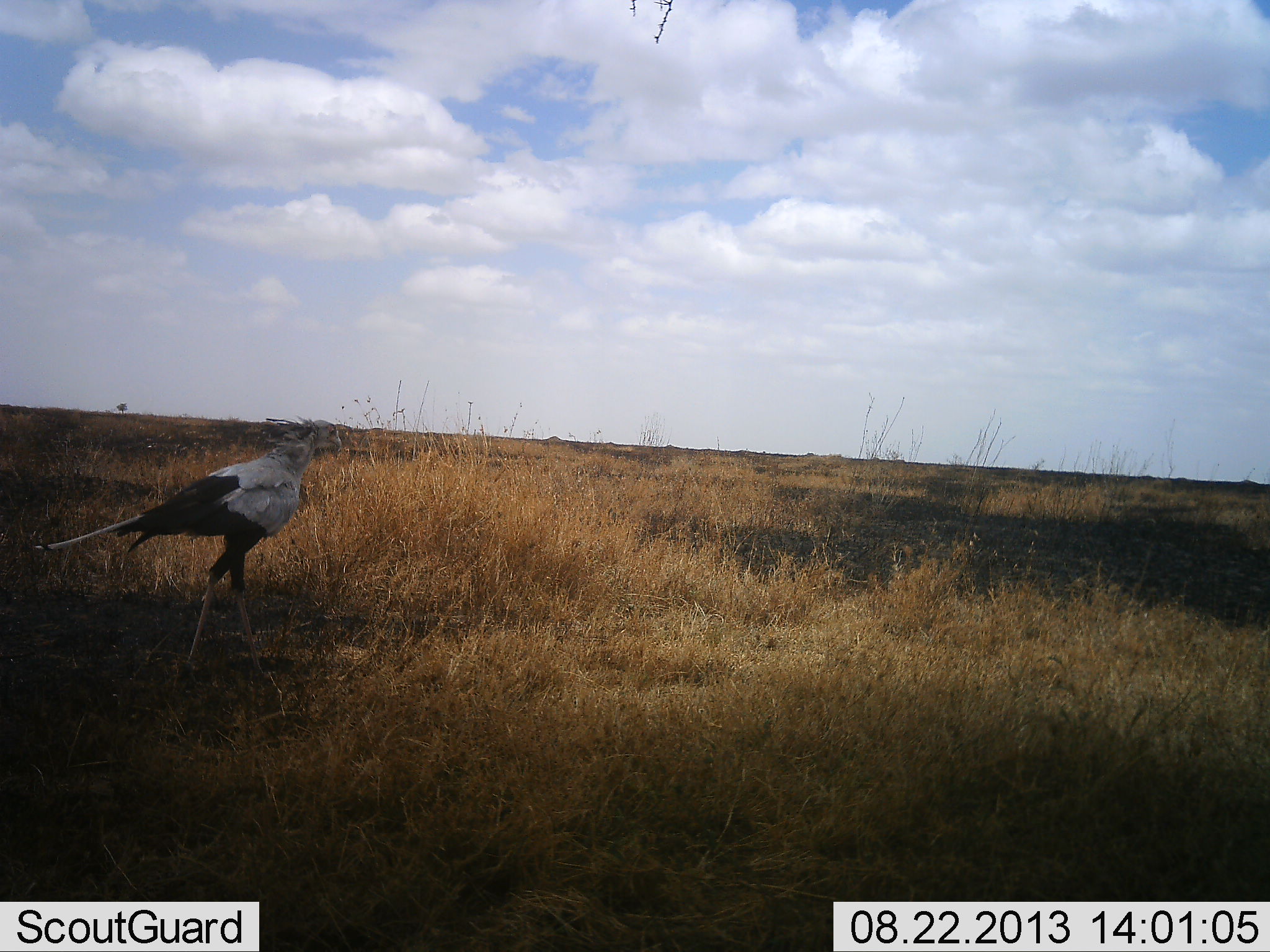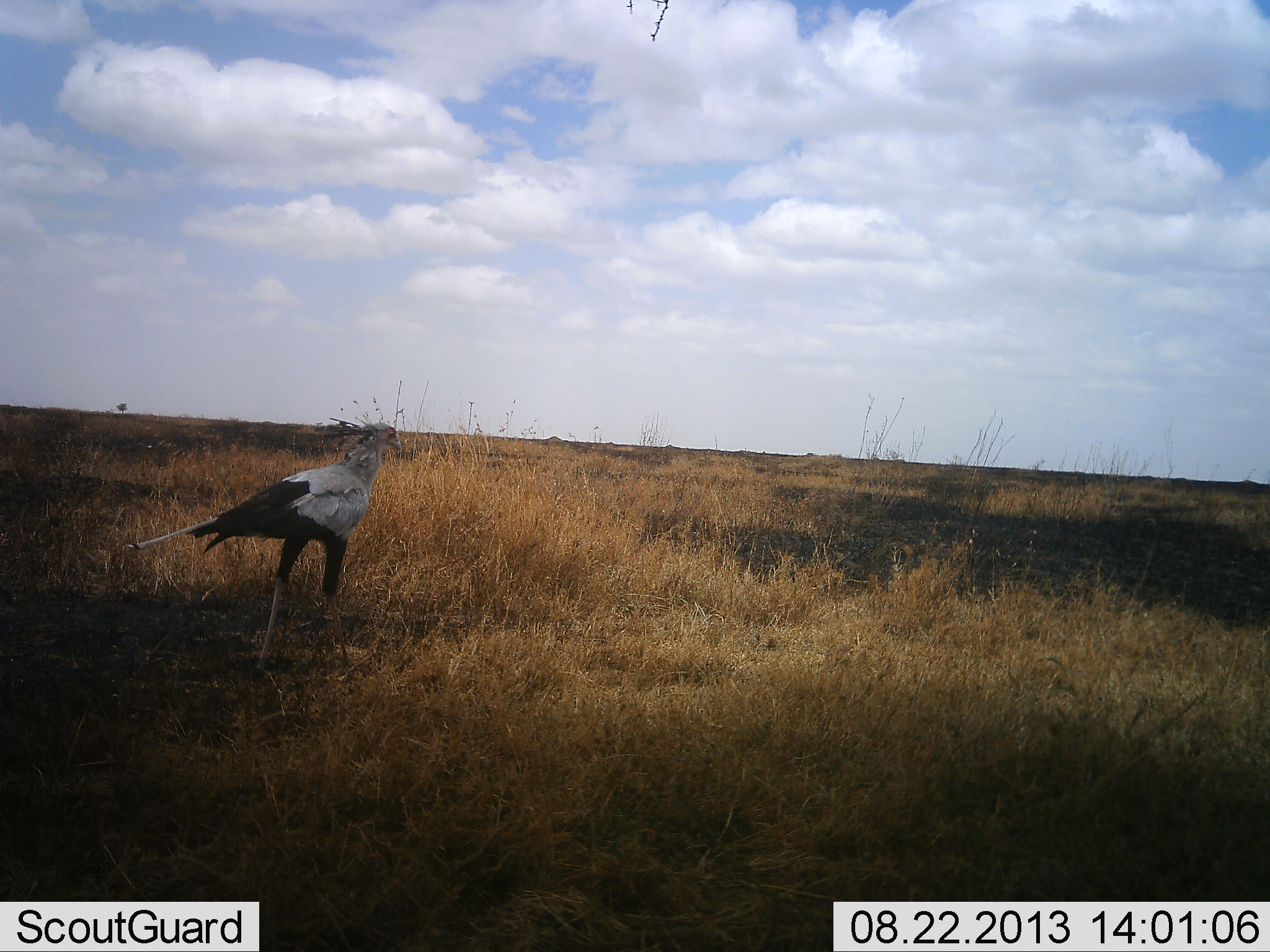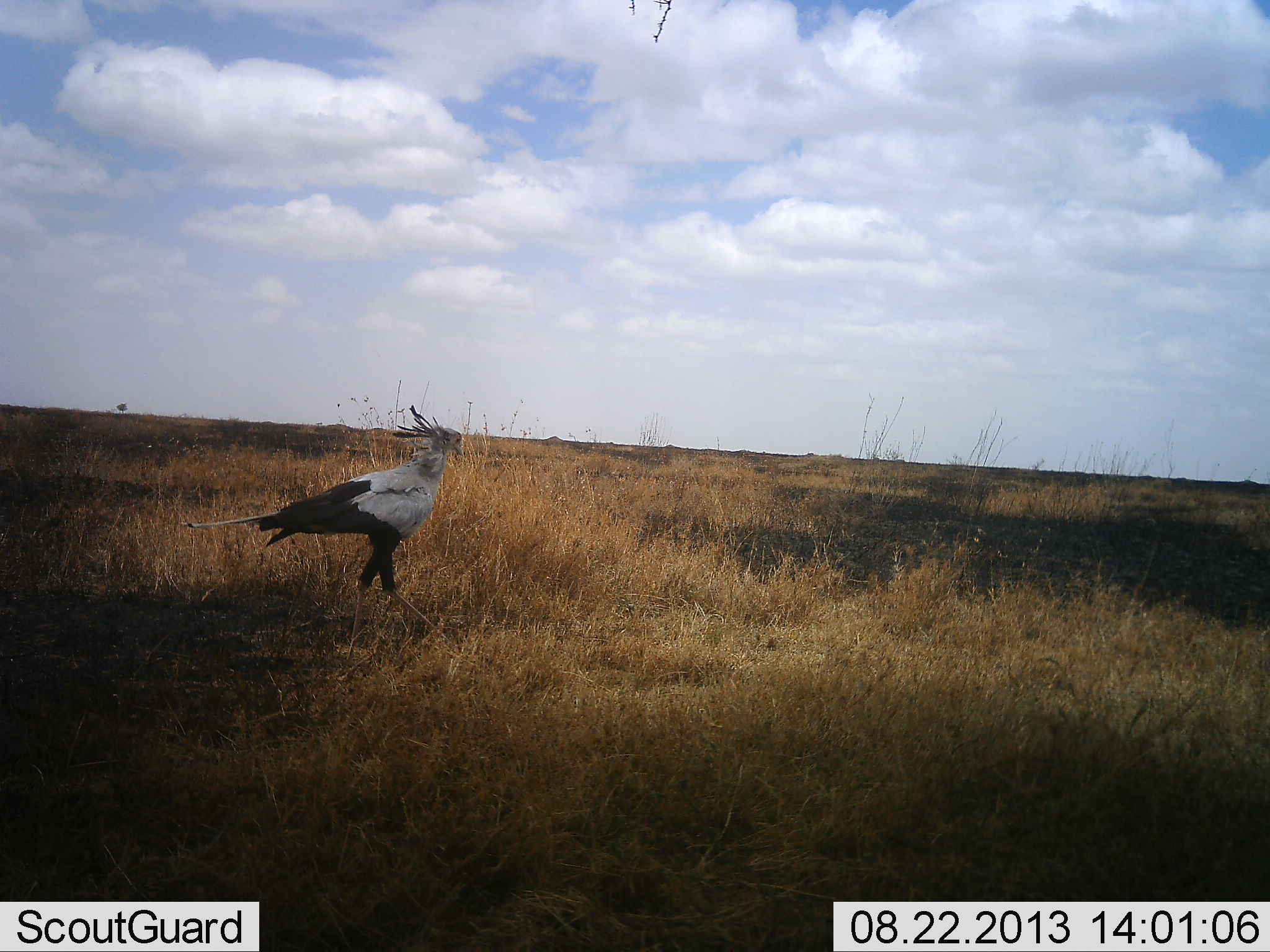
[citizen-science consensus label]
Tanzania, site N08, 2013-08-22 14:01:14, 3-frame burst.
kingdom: Animalia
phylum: Chordata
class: Aves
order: Accipitriformes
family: Sagittariidae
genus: Sagittarius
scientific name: Sagittarius serpentarius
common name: secretary bird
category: secretarybird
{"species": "secretarybird (secretary bird) (Sagittarius serpentarius)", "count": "1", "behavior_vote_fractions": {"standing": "9%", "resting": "0%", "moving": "100%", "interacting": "0%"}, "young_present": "0%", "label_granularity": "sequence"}